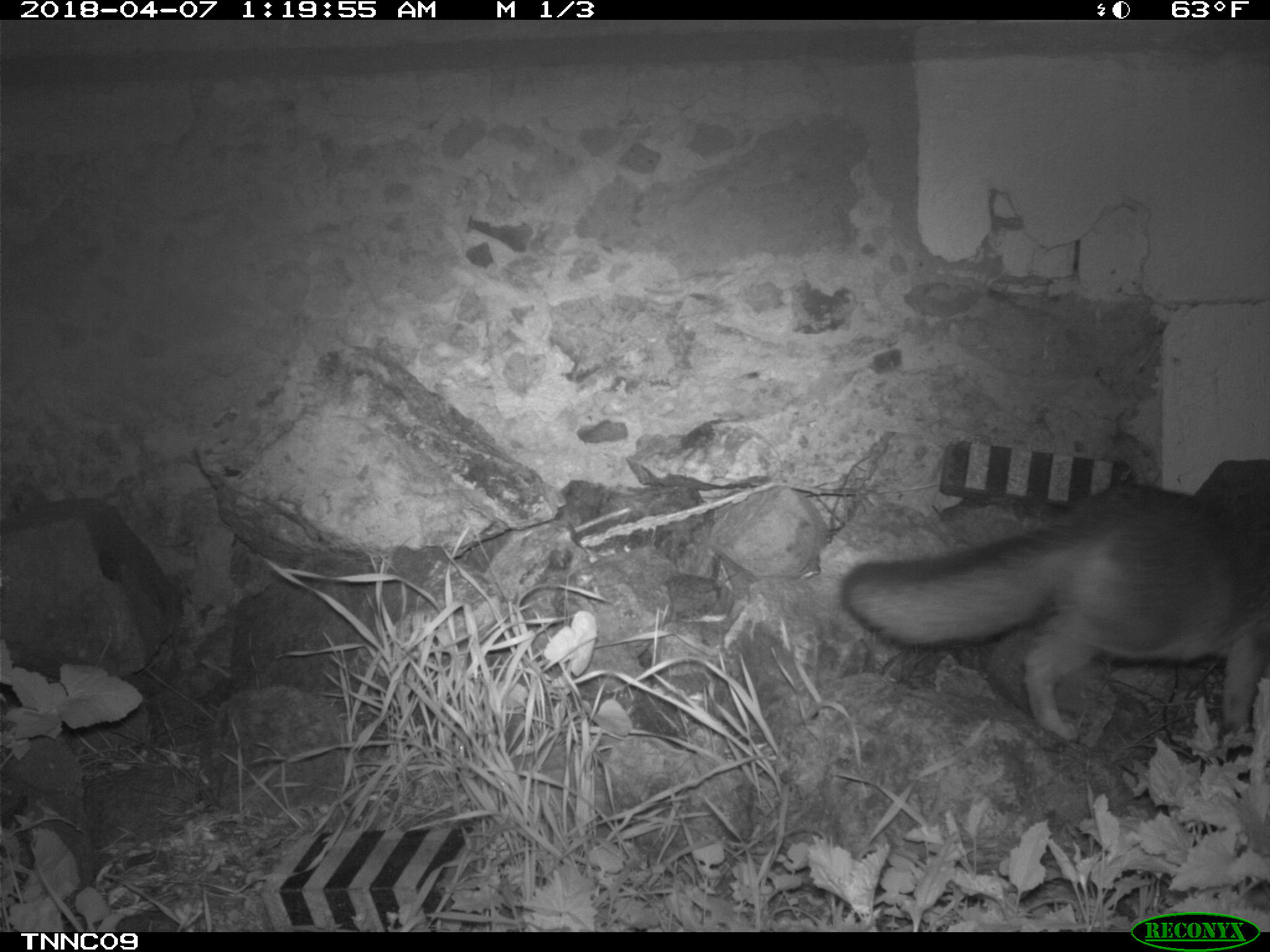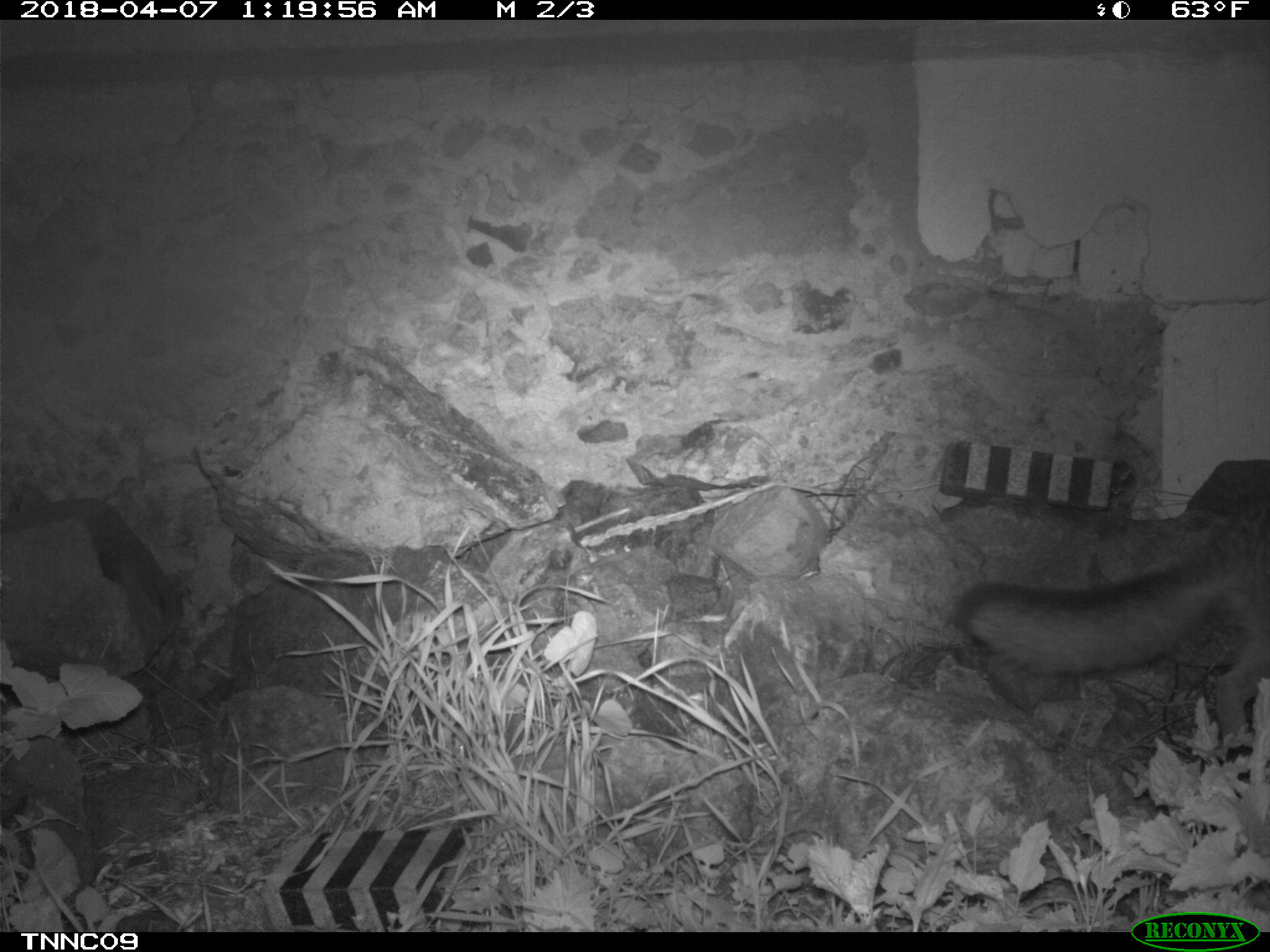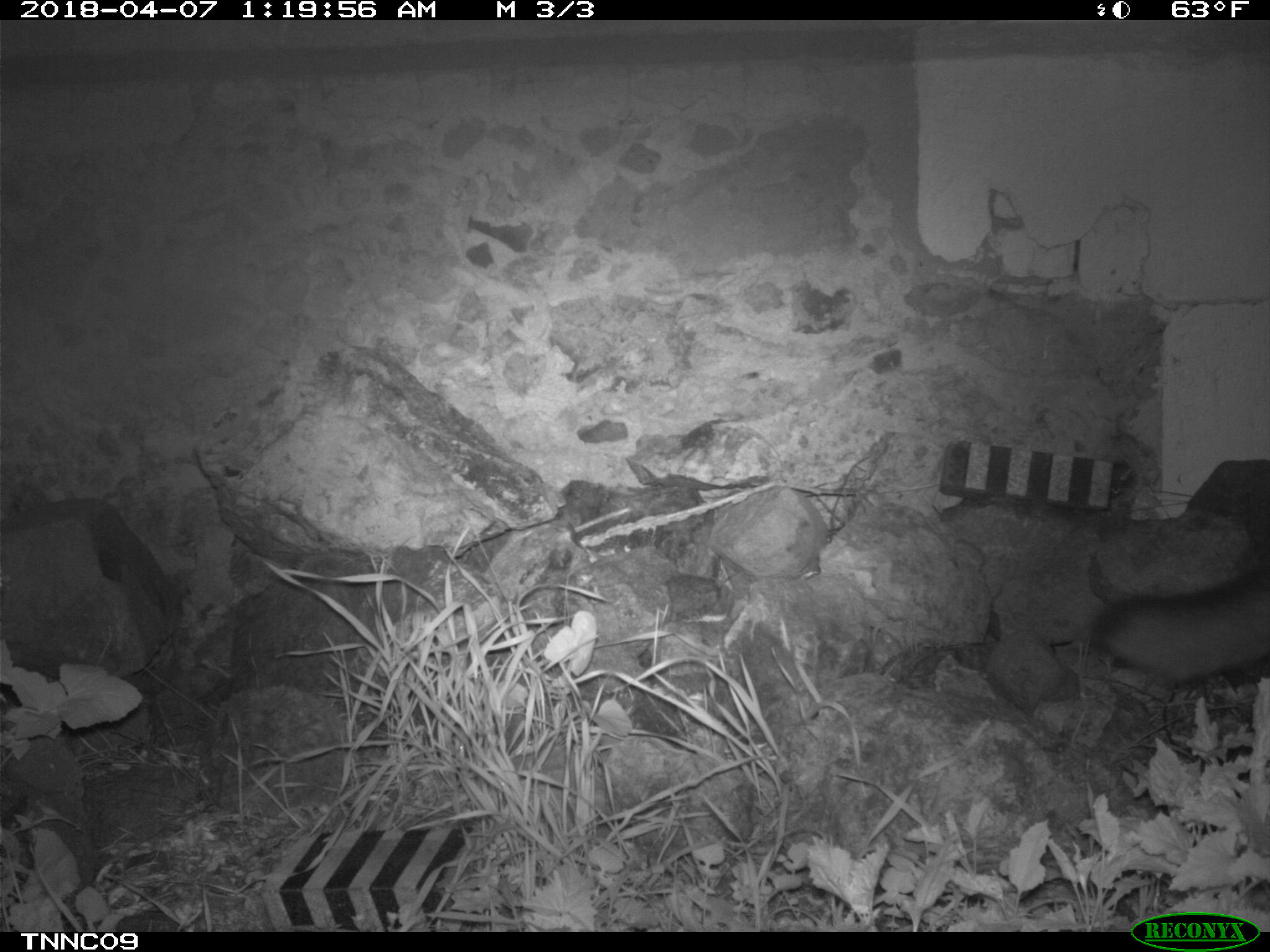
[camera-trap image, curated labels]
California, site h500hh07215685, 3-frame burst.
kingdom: Animalia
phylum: Chordata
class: Mammalia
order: Carnivora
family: Canidae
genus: Urocyon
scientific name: Urocyon littoralis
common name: island fox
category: fox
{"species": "fox (island fox) (Urocyon littoralis)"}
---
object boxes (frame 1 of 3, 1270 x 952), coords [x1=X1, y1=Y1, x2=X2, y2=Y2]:
fox: [x1=839, y1=480, x2=1269, y2=741]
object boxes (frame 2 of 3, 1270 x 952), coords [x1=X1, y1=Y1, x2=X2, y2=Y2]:
fox: [x1=950, y1=509, x2=1269, y2=738]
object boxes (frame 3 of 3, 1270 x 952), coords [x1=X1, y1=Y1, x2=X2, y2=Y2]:
fox: [x1=1090, y1=573, x2=1269, y2=685]